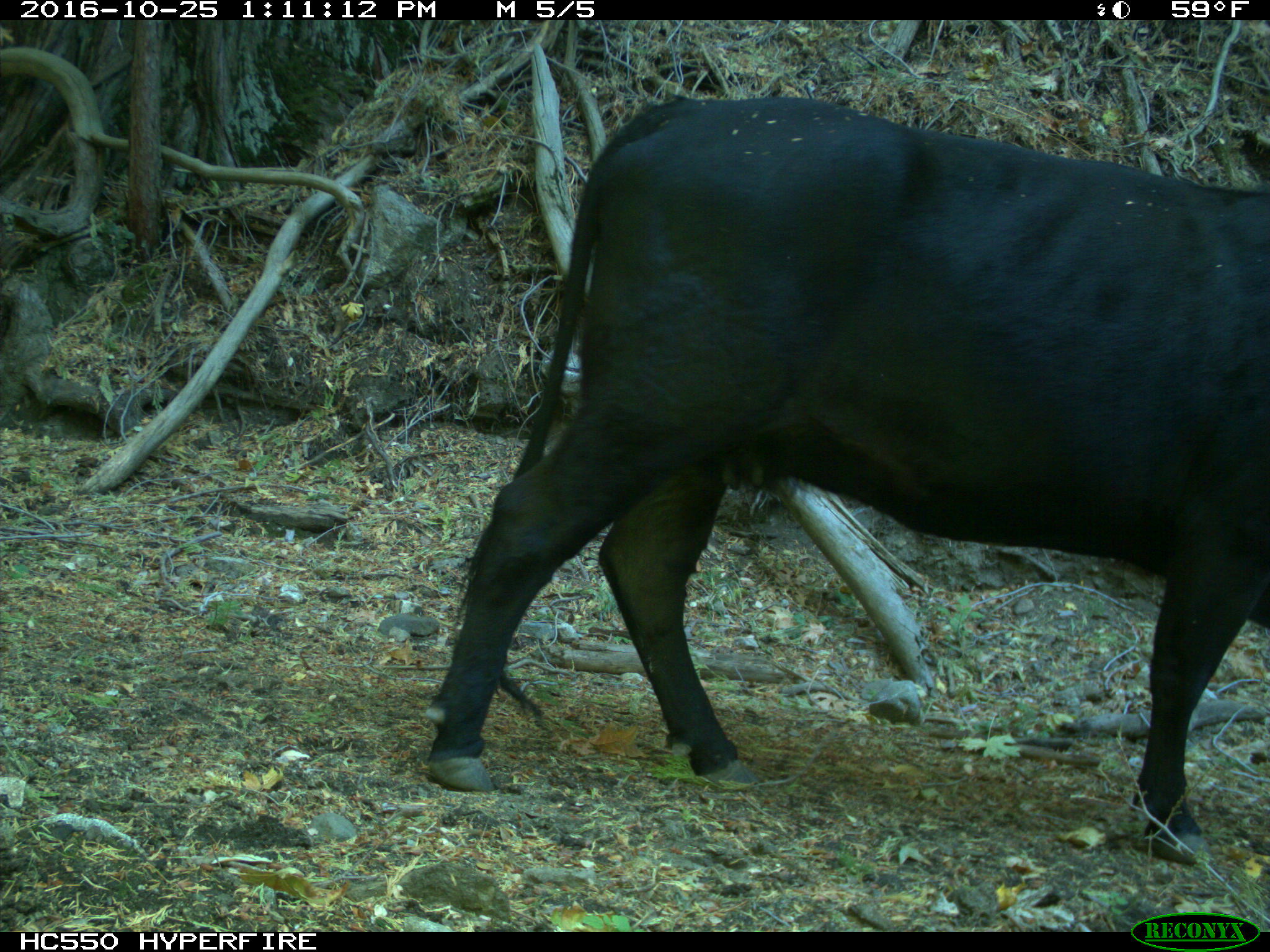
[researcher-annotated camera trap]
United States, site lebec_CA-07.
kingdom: Animalia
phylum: Chordata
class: Mammalia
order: Artiodactyla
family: Bovidae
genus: Bos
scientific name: Bos taurus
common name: domestic cow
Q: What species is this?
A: Bos taurus (domestic cow).